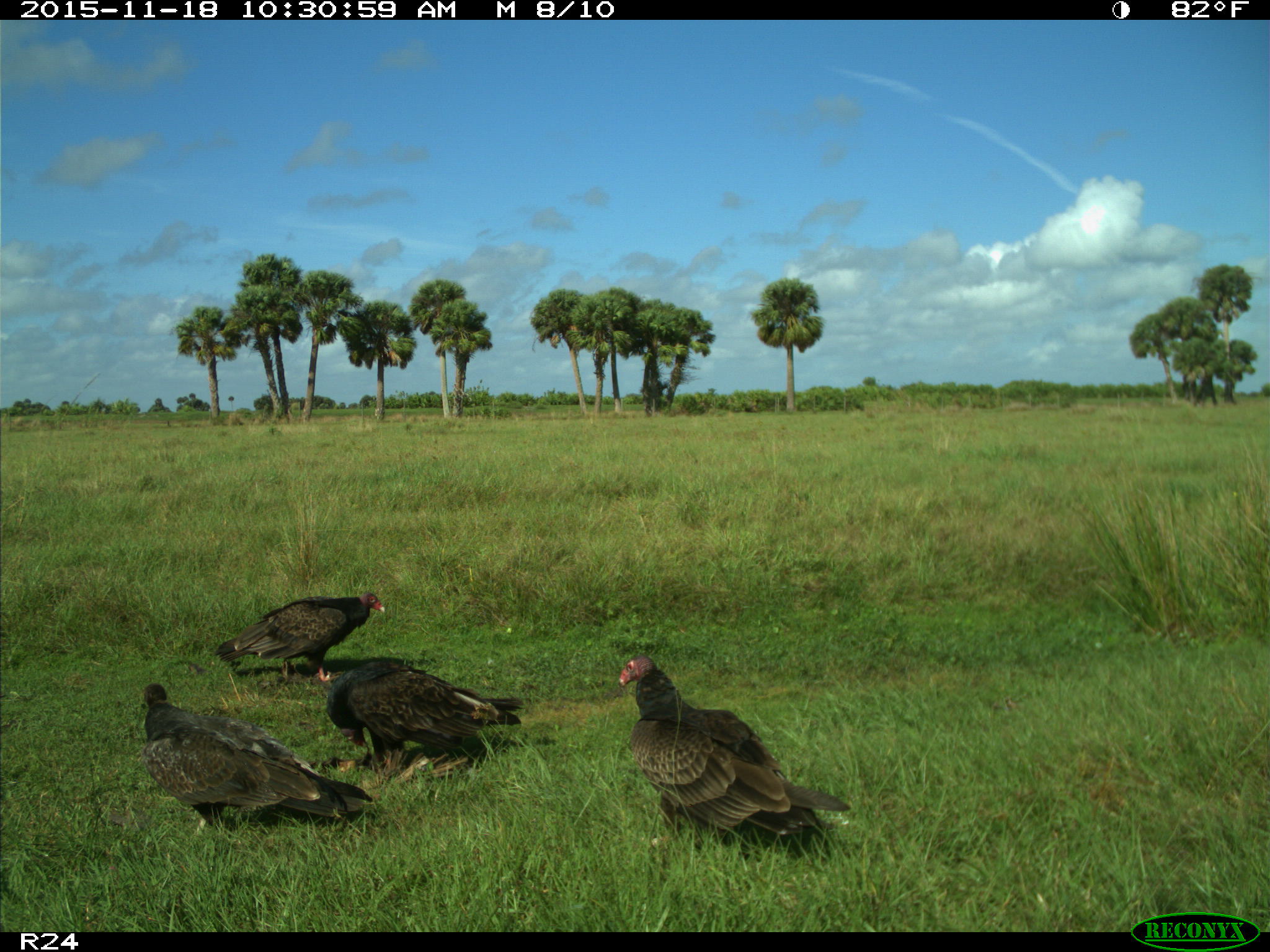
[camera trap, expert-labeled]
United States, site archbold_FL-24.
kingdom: Animalia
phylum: Chordata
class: Aves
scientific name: Aves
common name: birds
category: unidentified bird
Unidentified bird (birds) (Aves).